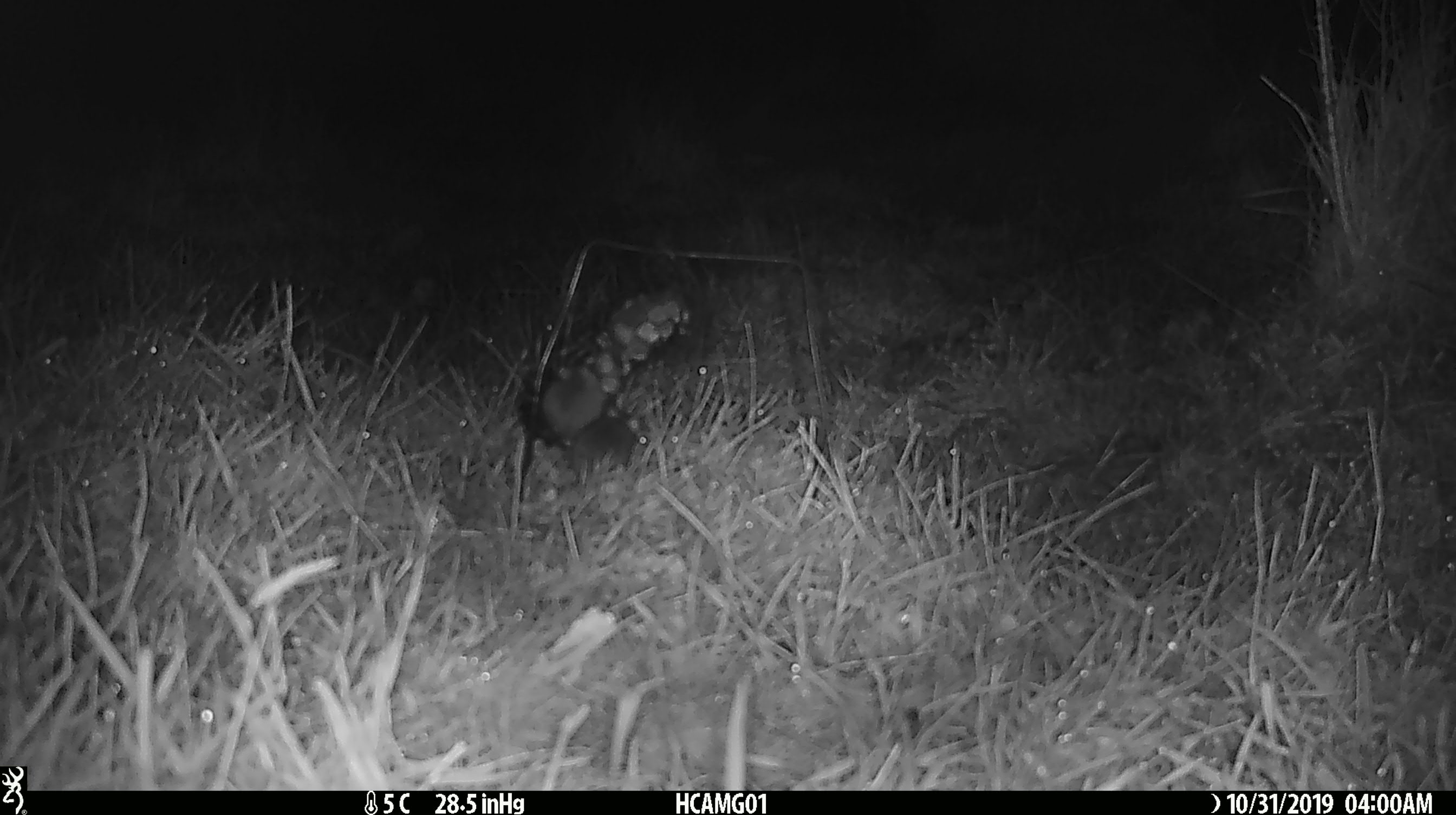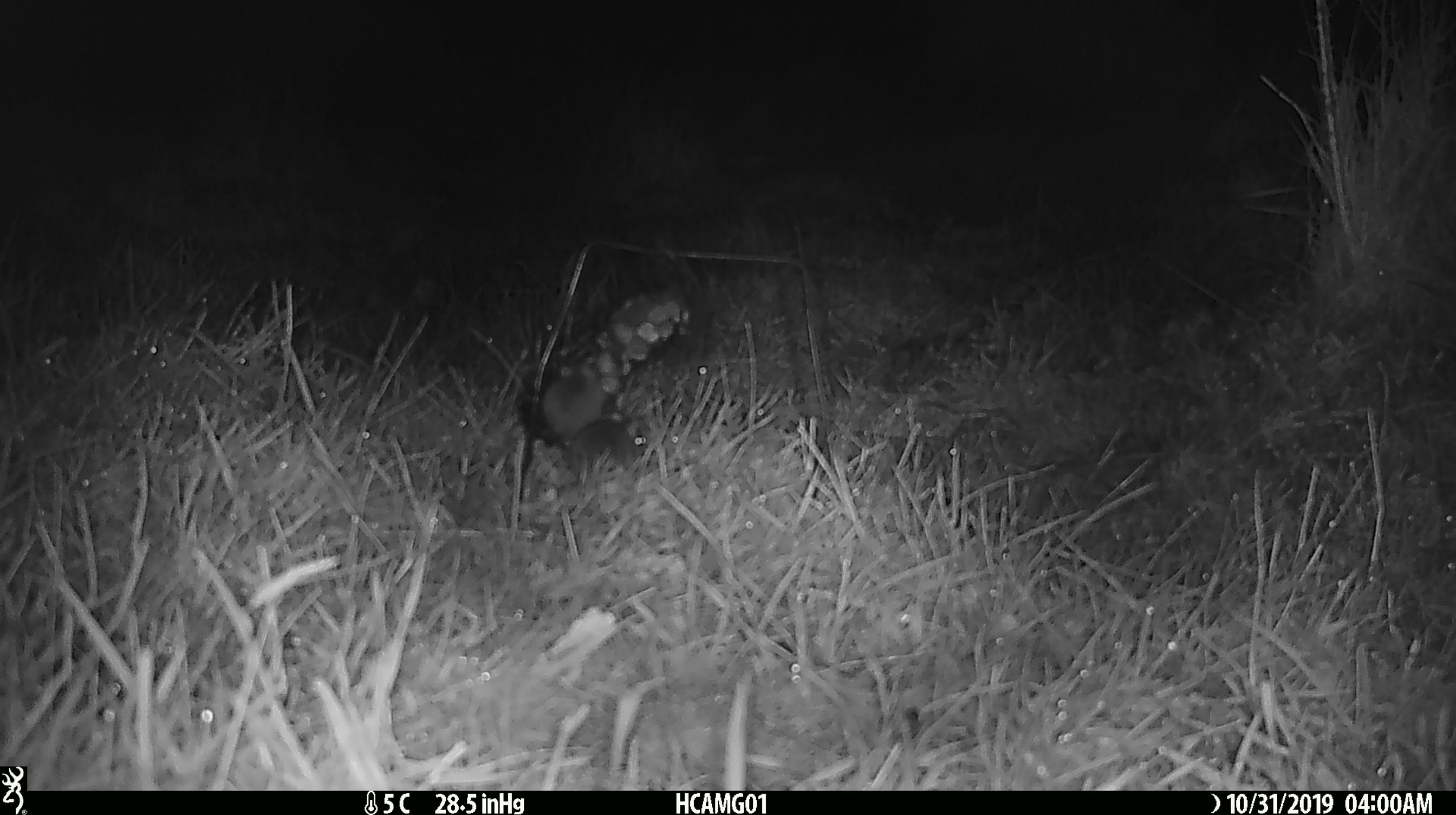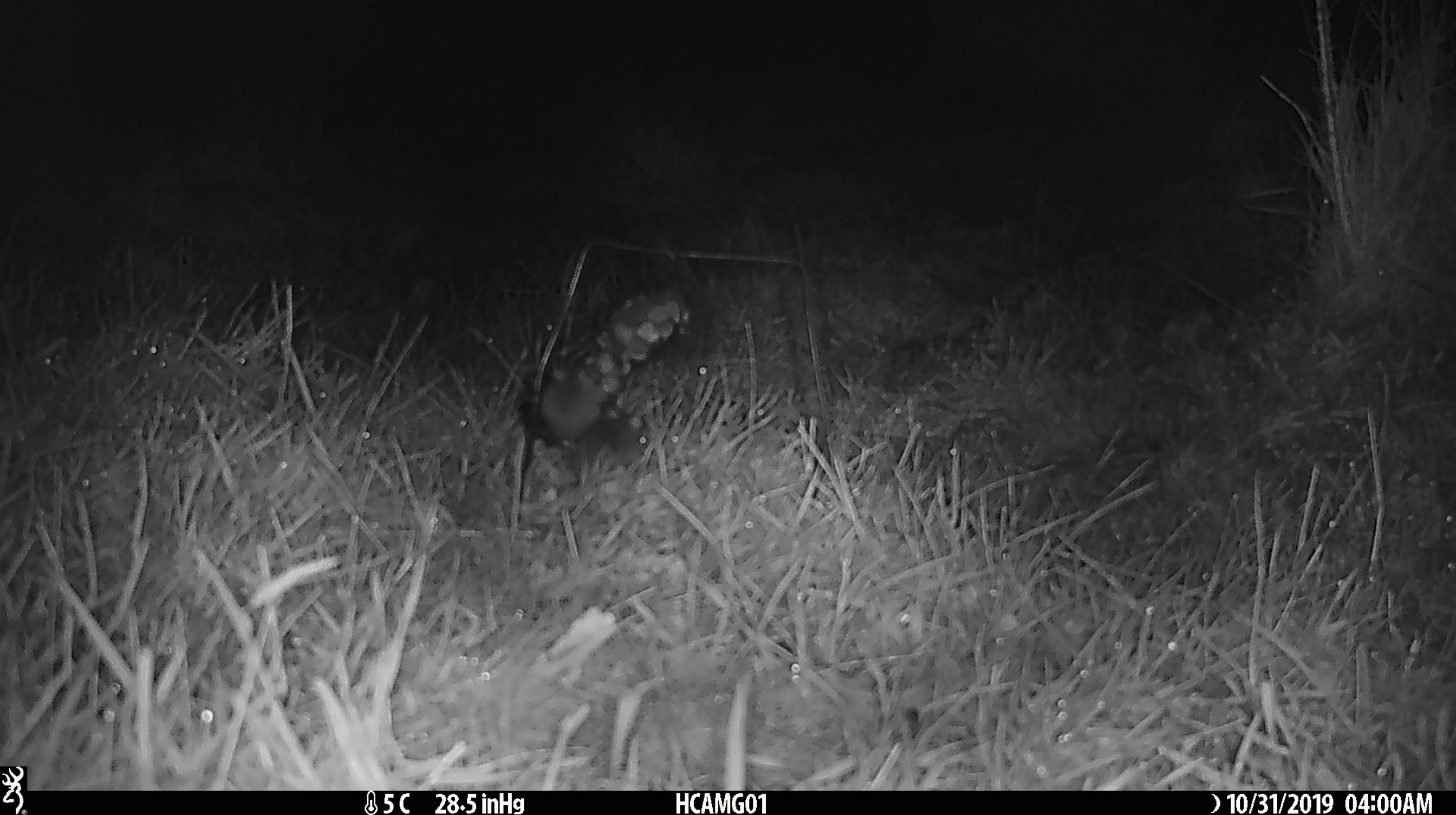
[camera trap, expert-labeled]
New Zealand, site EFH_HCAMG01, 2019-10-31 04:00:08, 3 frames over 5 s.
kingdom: Animalia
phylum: Chordata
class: Mammalia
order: Rodentia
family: Muridae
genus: Mus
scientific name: Mus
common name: mouse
Mouse (Mus).